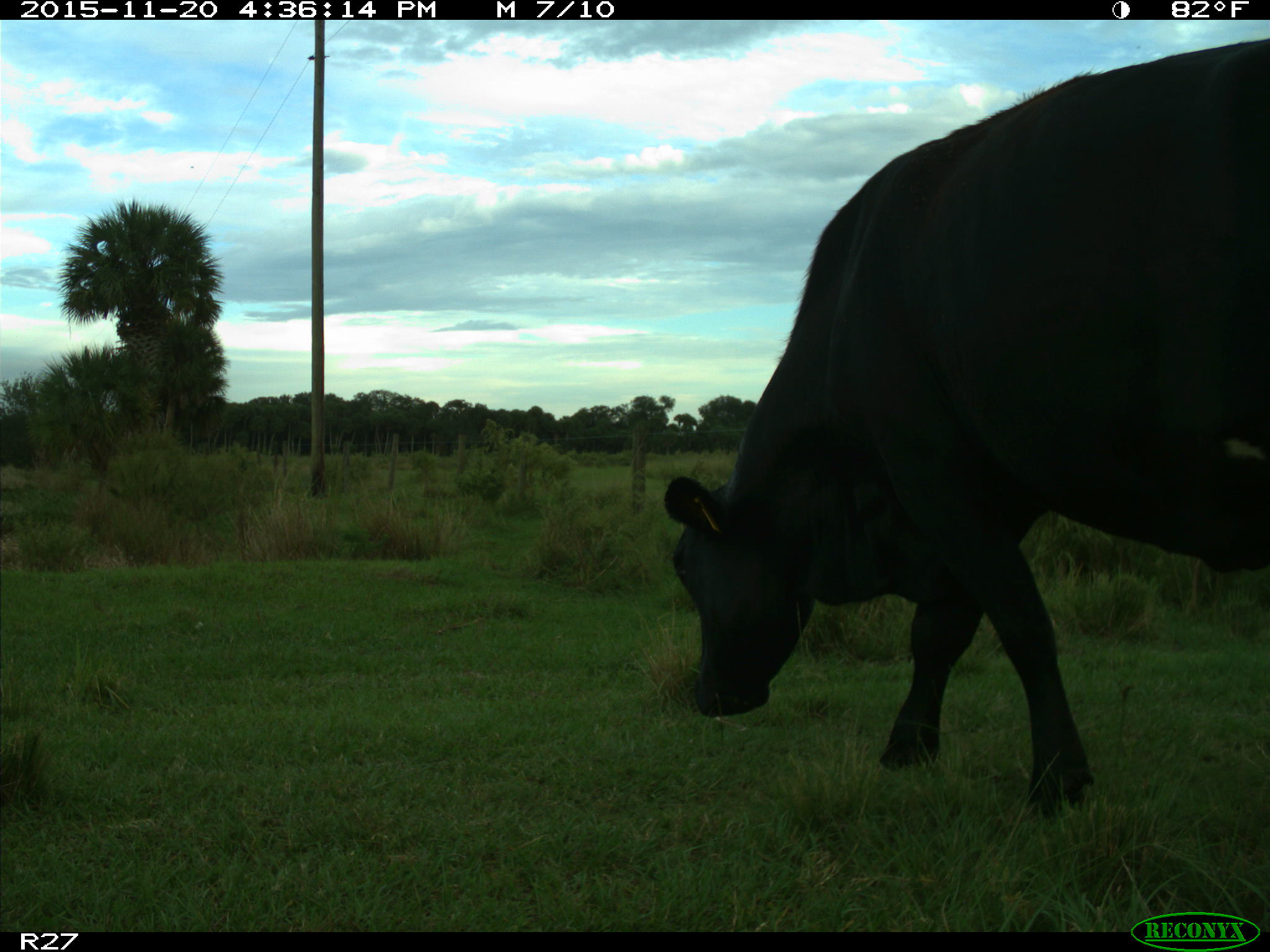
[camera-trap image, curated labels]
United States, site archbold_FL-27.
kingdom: Animalia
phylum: Chordata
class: Mammalia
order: Artiodactyla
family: Bovidae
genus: Bos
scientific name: Bos taurus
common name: domestic cow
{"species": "Bos taurus (domestic cow)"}